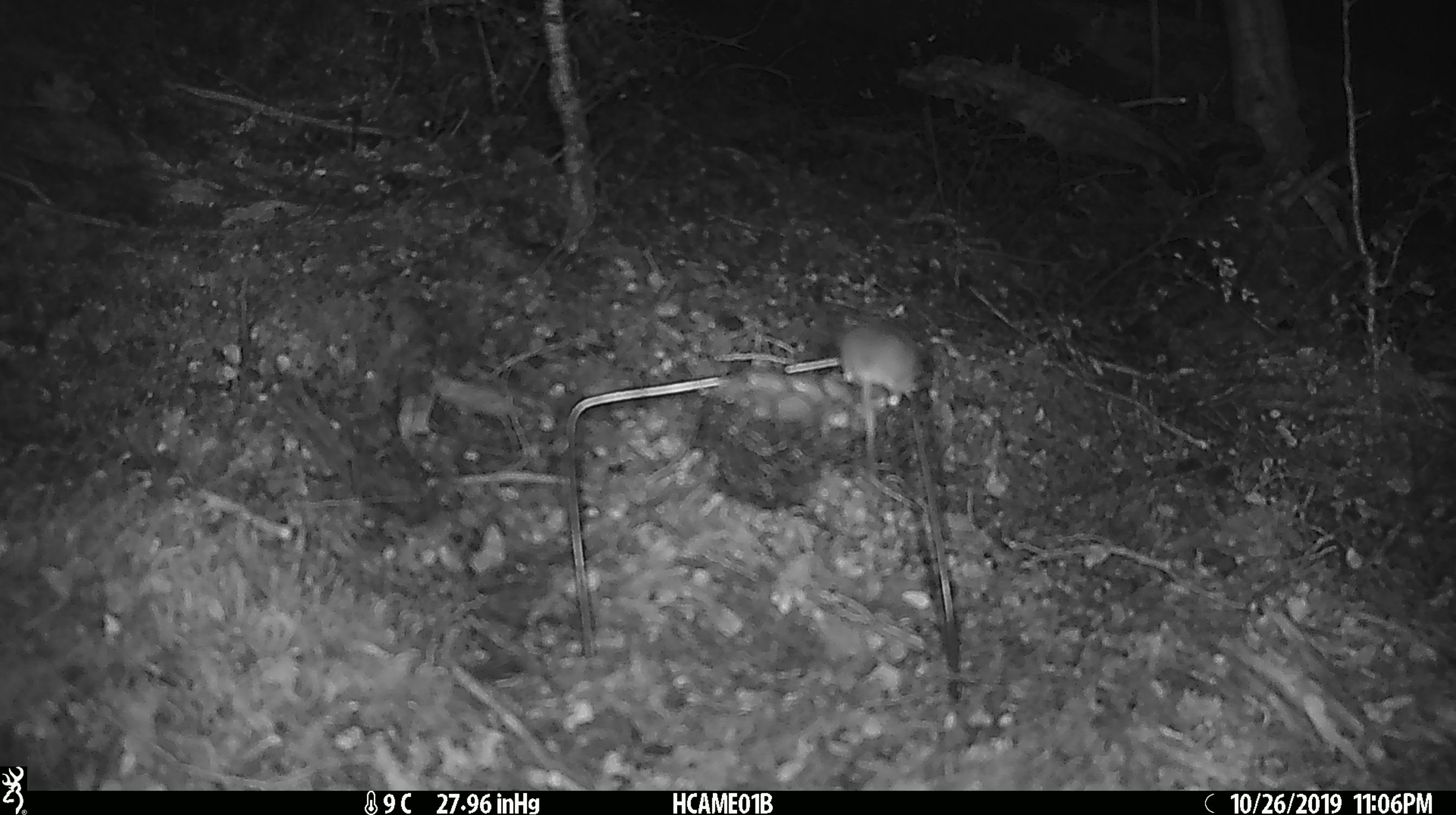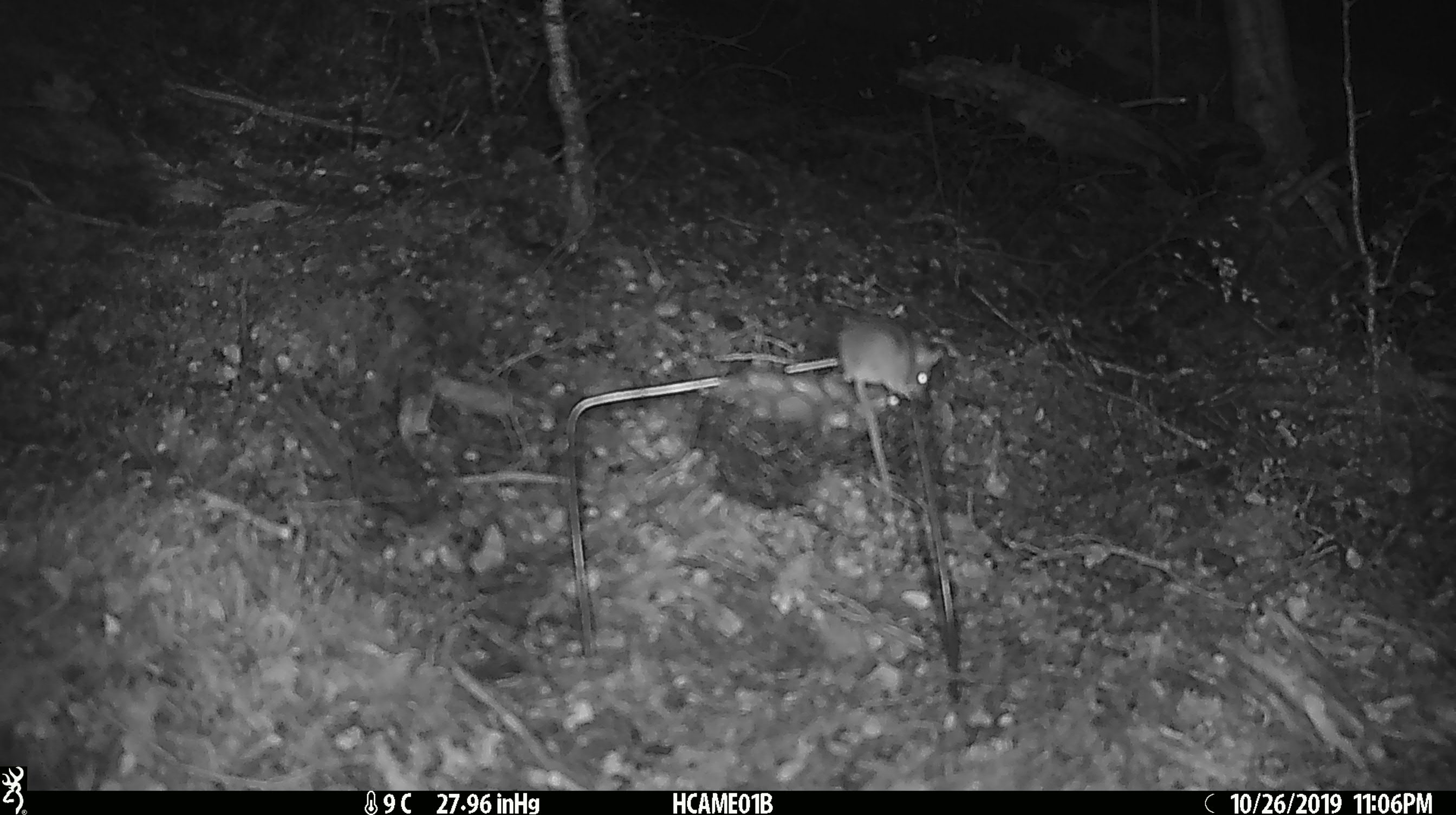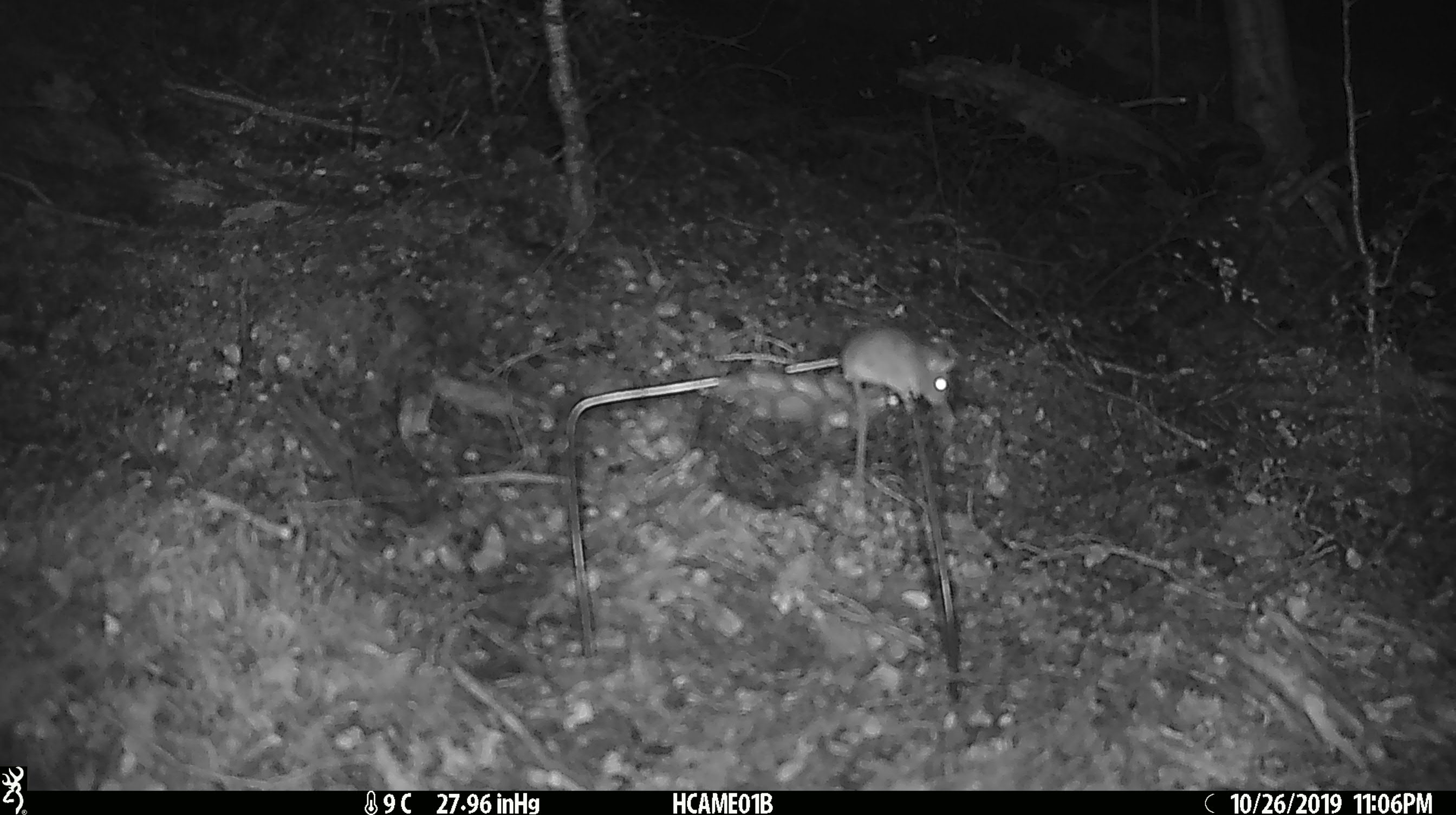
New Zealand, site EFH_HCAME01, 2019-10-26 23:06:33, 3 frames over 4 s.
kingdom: Animalia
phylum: Chordata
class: Mammalia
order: Rodentia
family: Muridae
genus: Mus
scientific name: Mus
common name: mouse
Mouse (Mus).